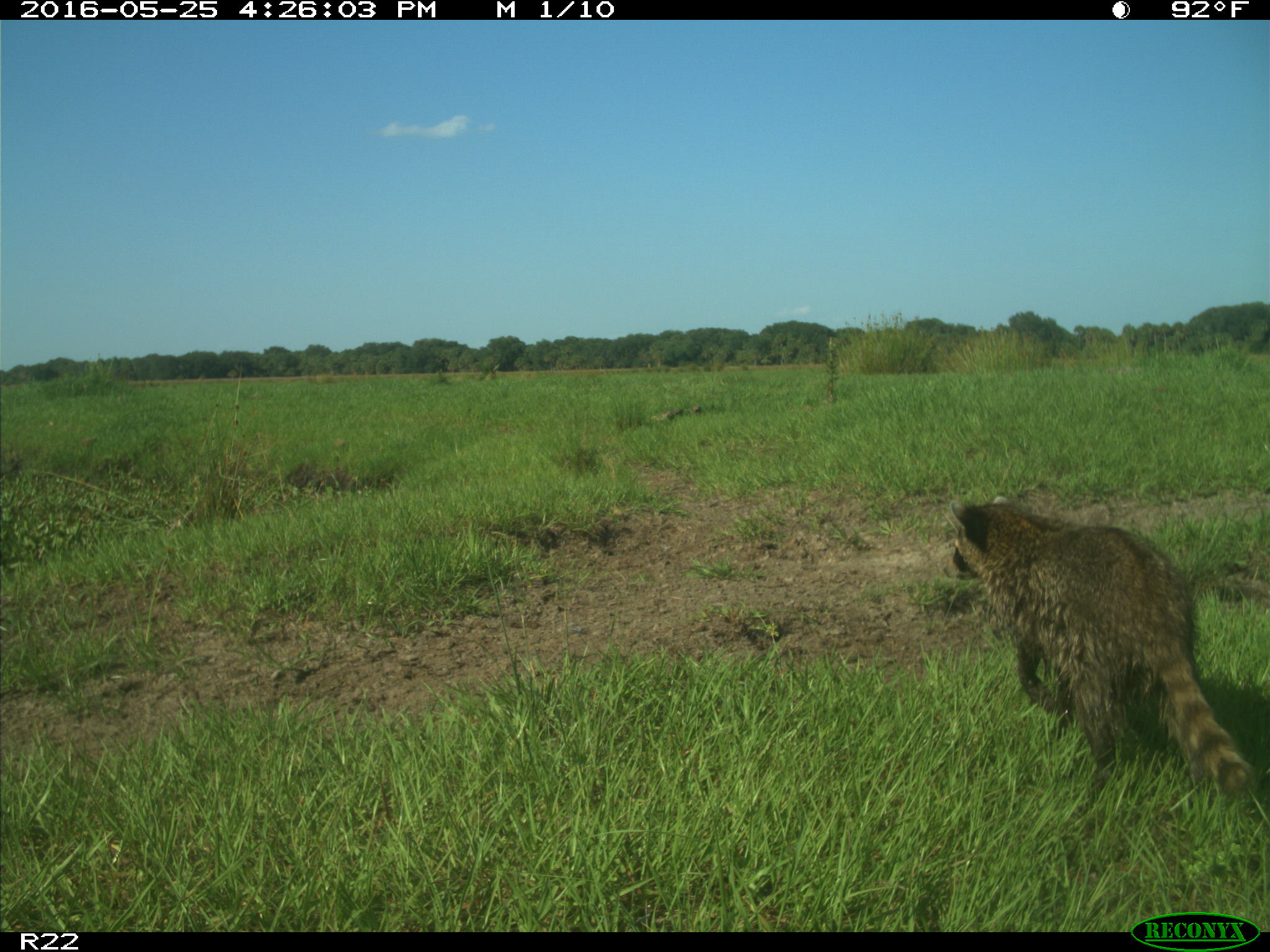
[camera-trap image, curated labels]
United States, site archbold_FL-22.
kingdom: Animalia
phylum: Chordata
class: Mammalia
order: Carnivora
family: Procyonidae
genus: Procyon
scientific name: Procyon lotor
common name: common raccoon